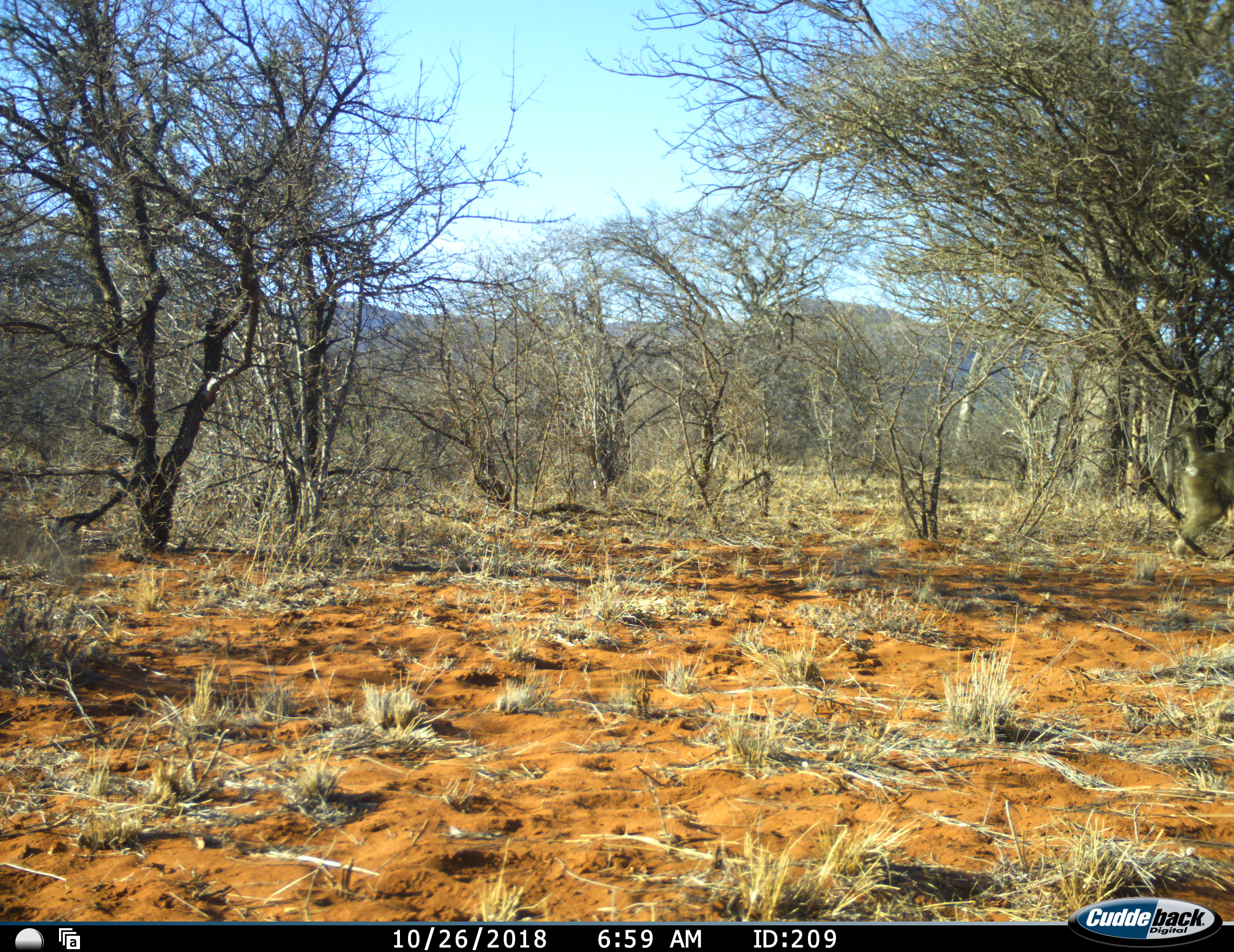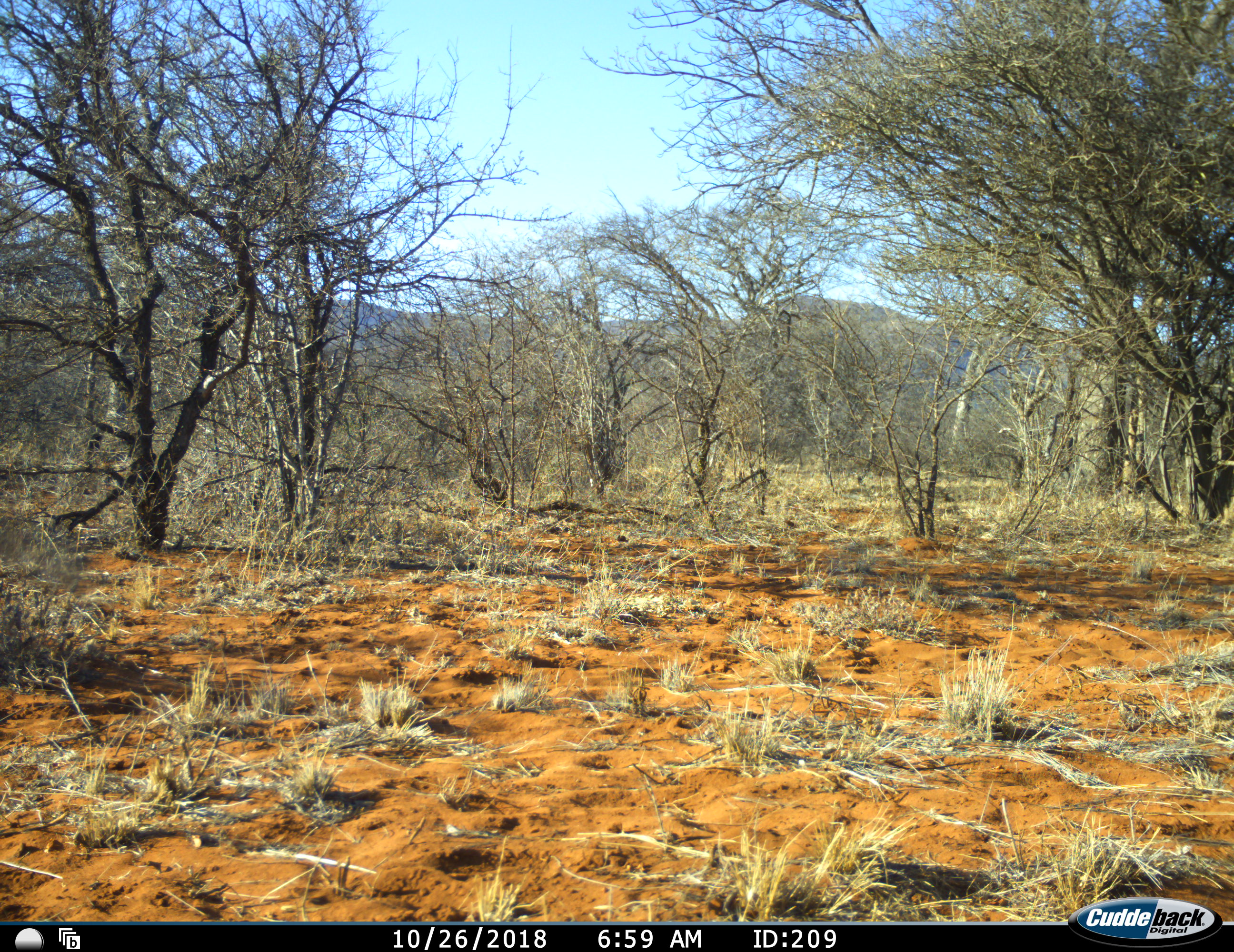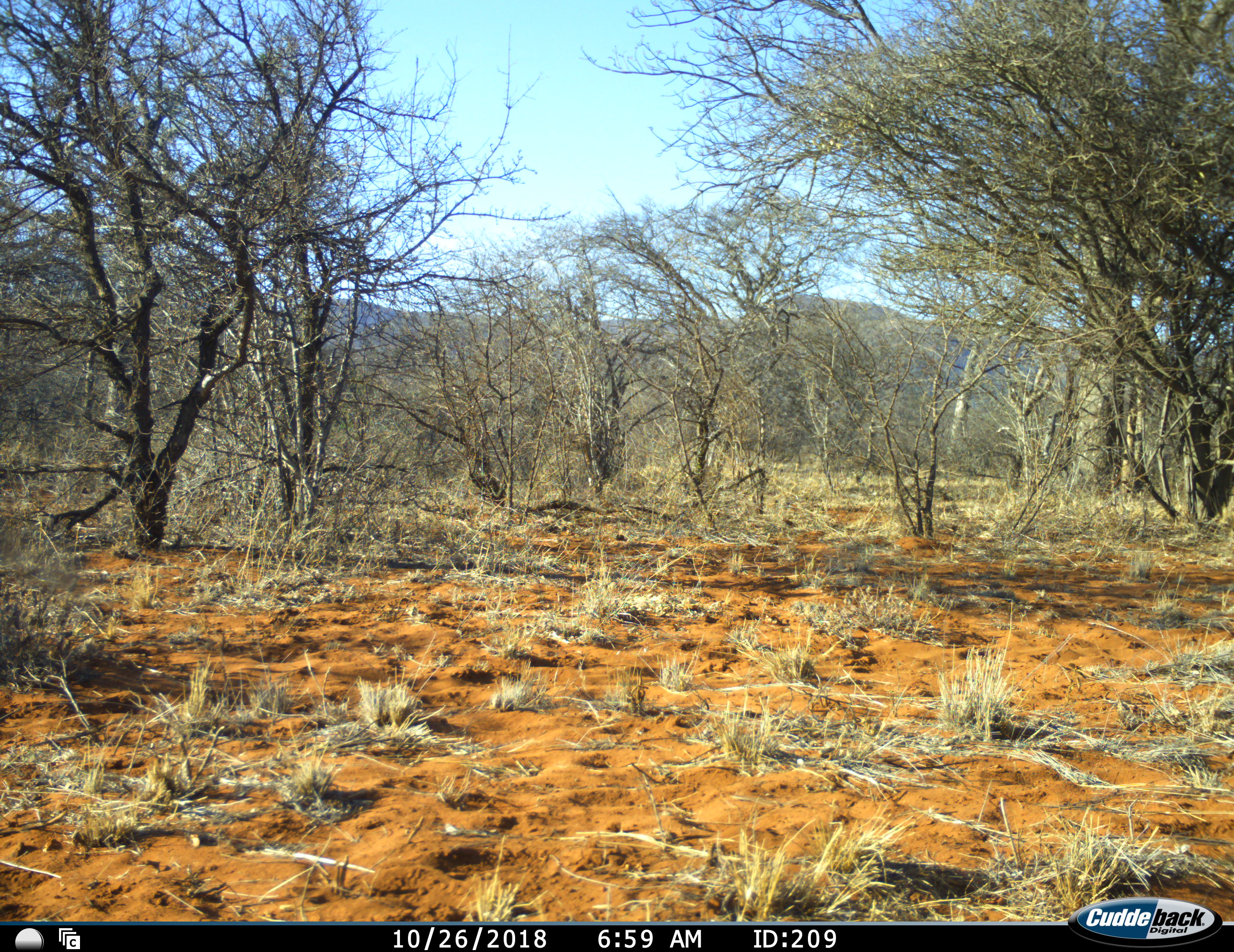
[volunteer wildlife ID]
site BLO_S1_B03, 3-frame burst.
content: unidentified animal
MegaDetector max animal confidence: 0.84